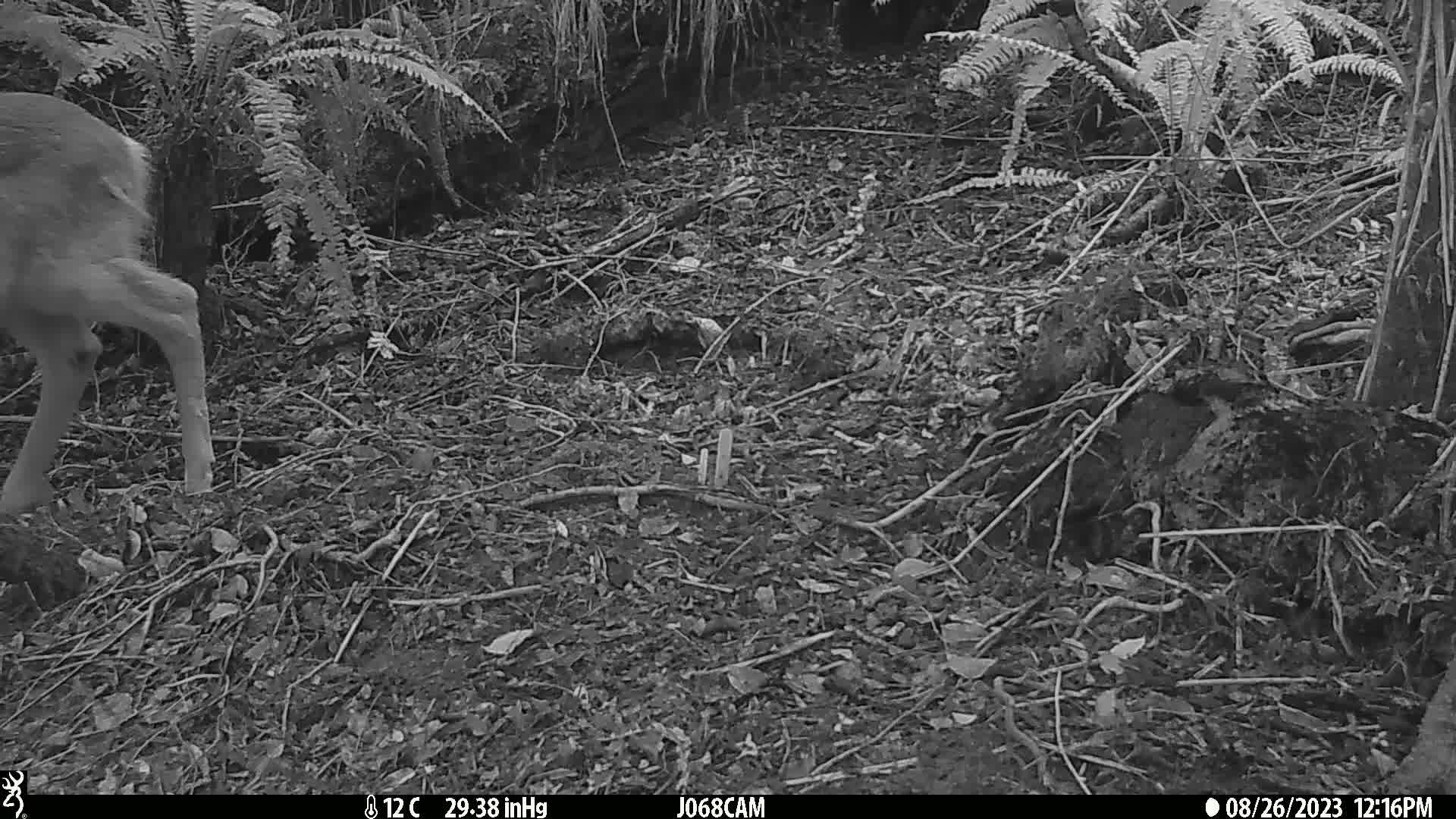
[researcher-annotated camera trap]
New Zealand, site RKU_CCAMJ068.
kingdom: Animalia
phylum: Chordata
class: Mammalia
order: Artiodactyla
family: Cervidae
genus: Odocoileus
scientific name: Odocoileus virginianus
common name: white-tailed deer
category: white tailed deer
White tailed deer (white-tailed deer) (Odocoileus virginianus).